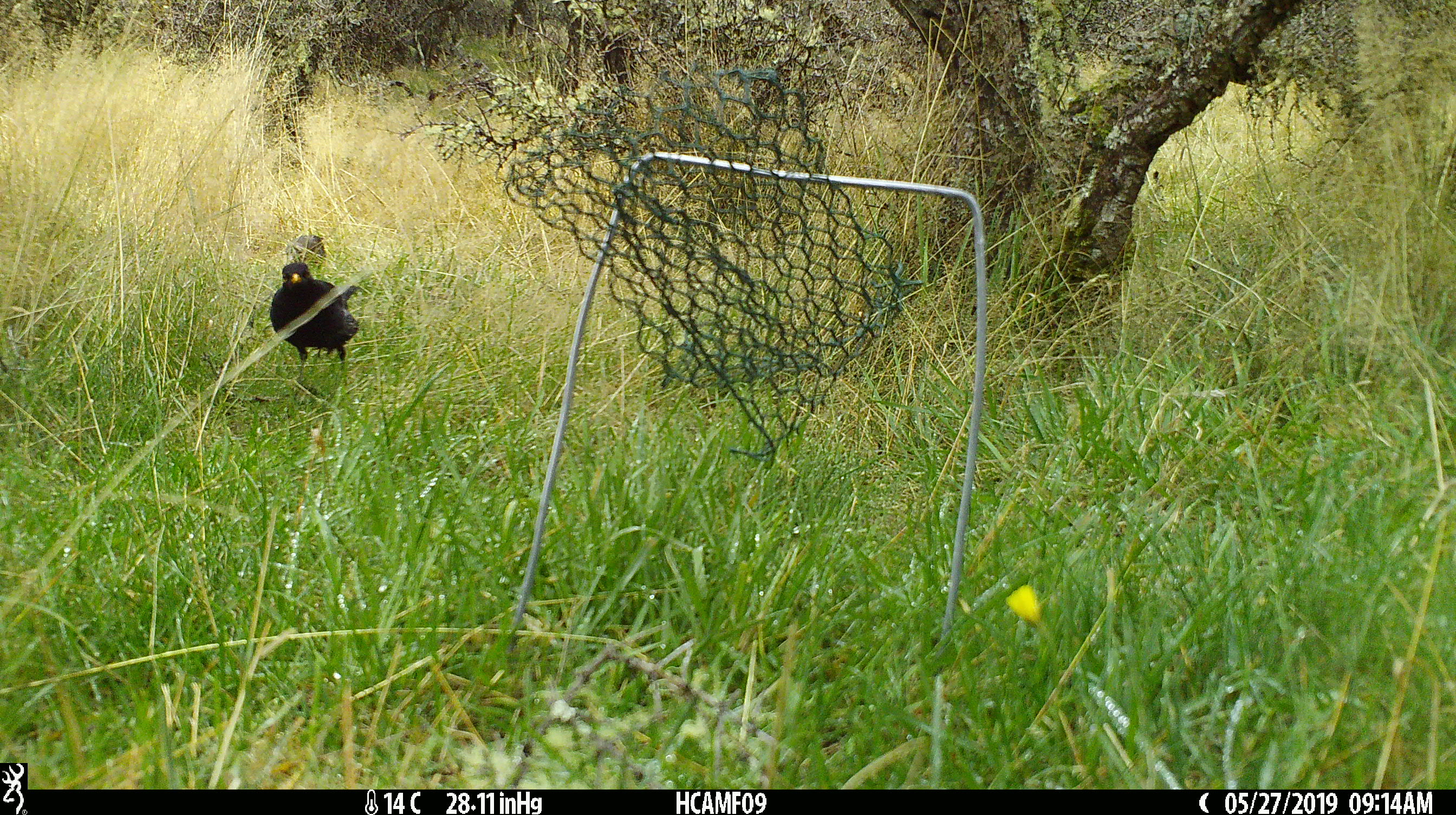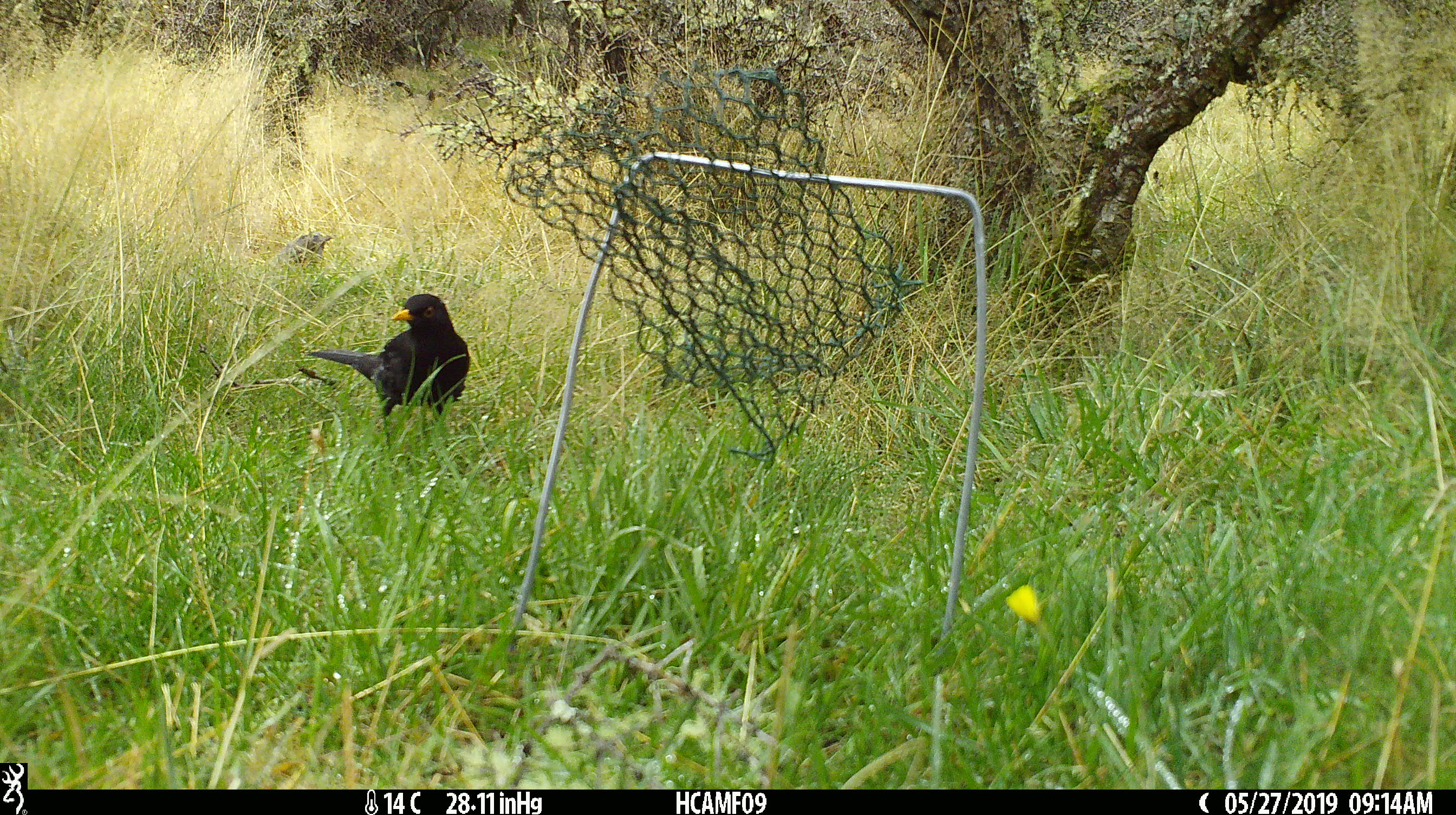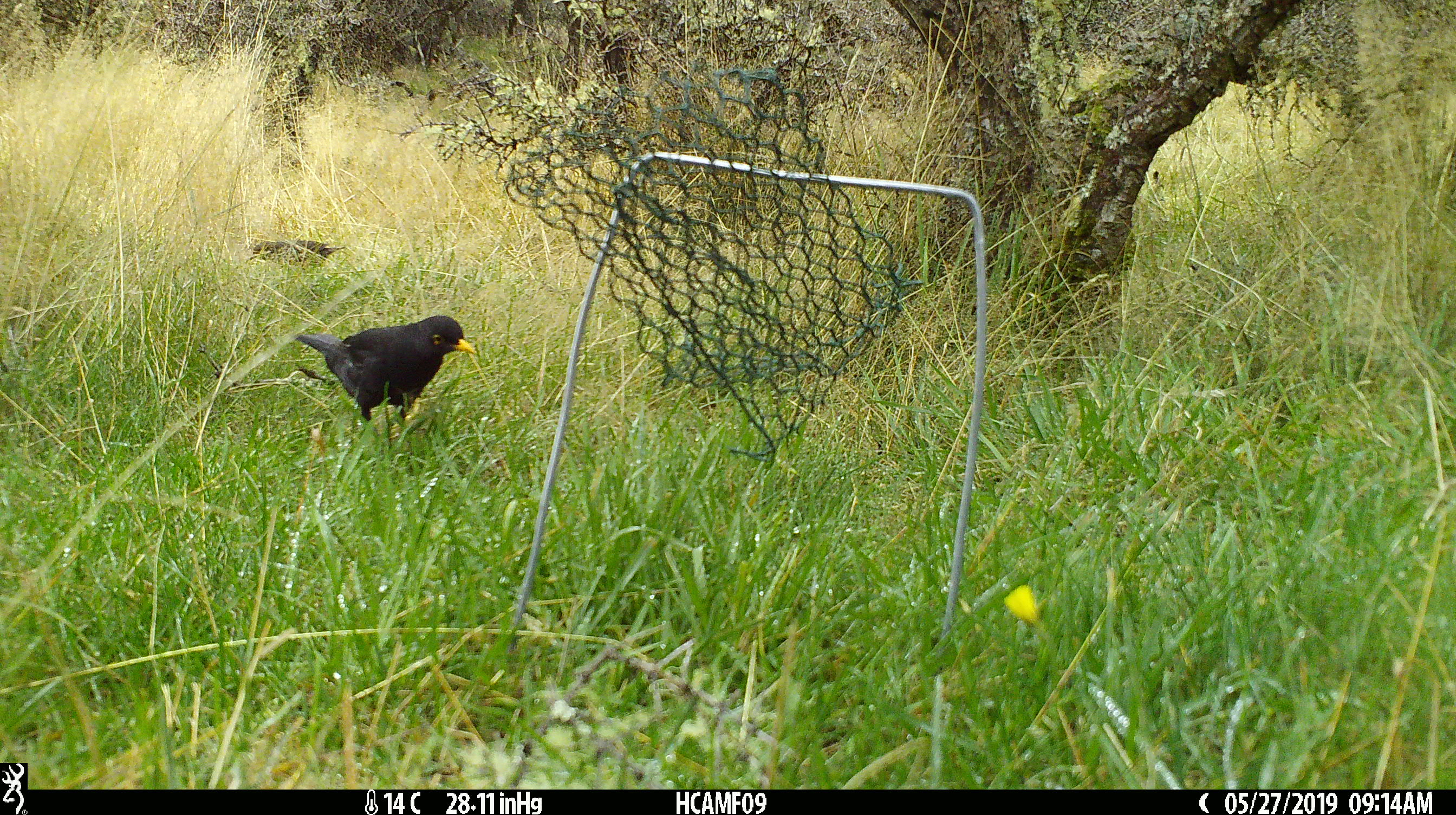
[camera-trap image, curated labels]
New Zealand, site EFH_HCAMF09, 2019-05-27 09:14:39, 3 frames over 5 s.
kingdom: Animalia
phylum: Chordata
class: Aves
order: Passeriformes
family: Turdidae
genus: Turdus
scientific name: Turdus merula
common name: eurasian blackbird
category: blackbird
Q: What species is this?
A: Blackbird (eurasian blackbird) (Turdus merula).